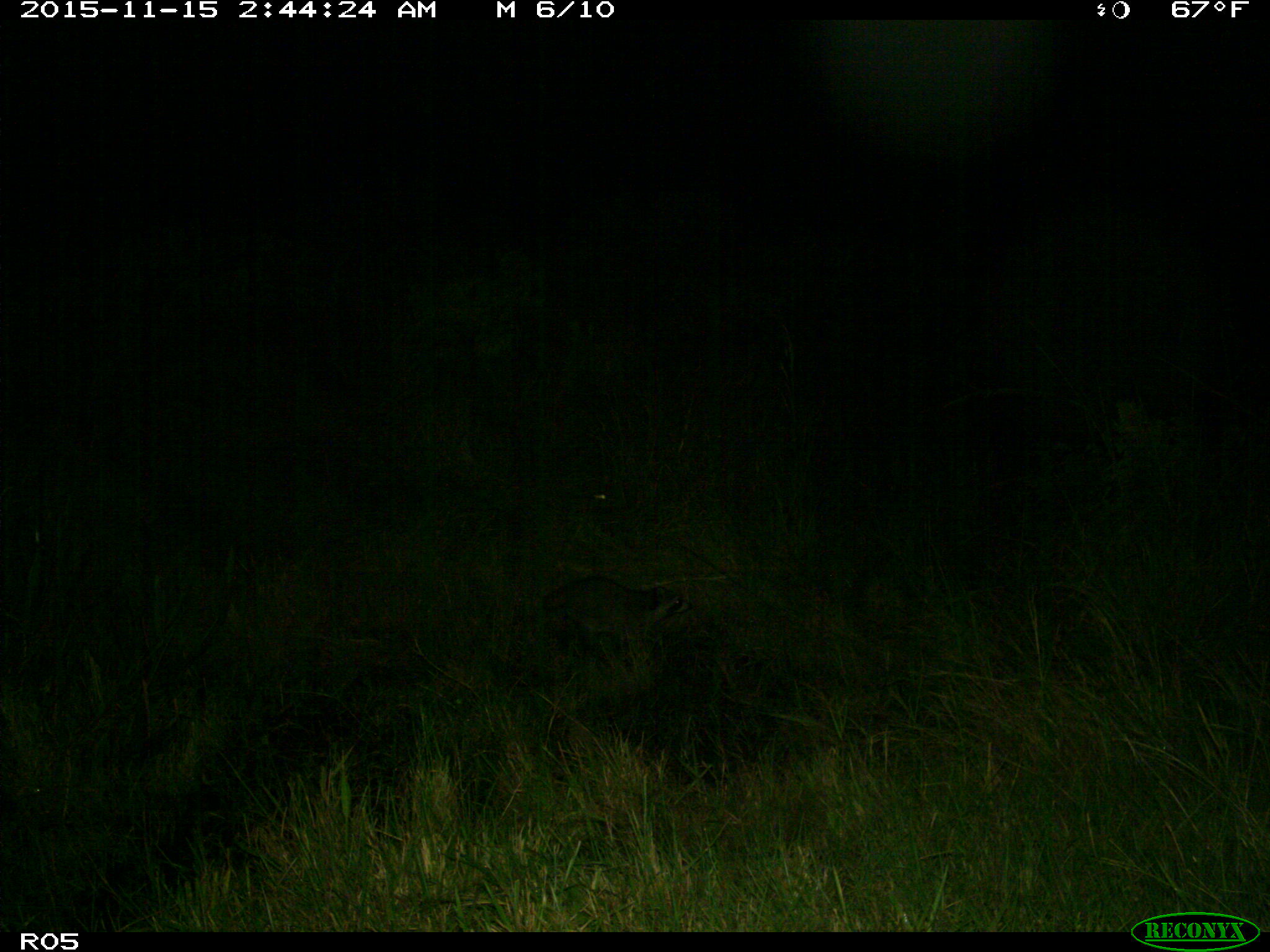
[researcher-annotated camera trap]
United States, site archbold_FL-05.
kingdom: Animalia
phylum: Chordata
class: Mammalia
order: Carnivora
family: Procyonidae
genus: Procyon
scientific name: Procyon lotor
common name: common raccoon